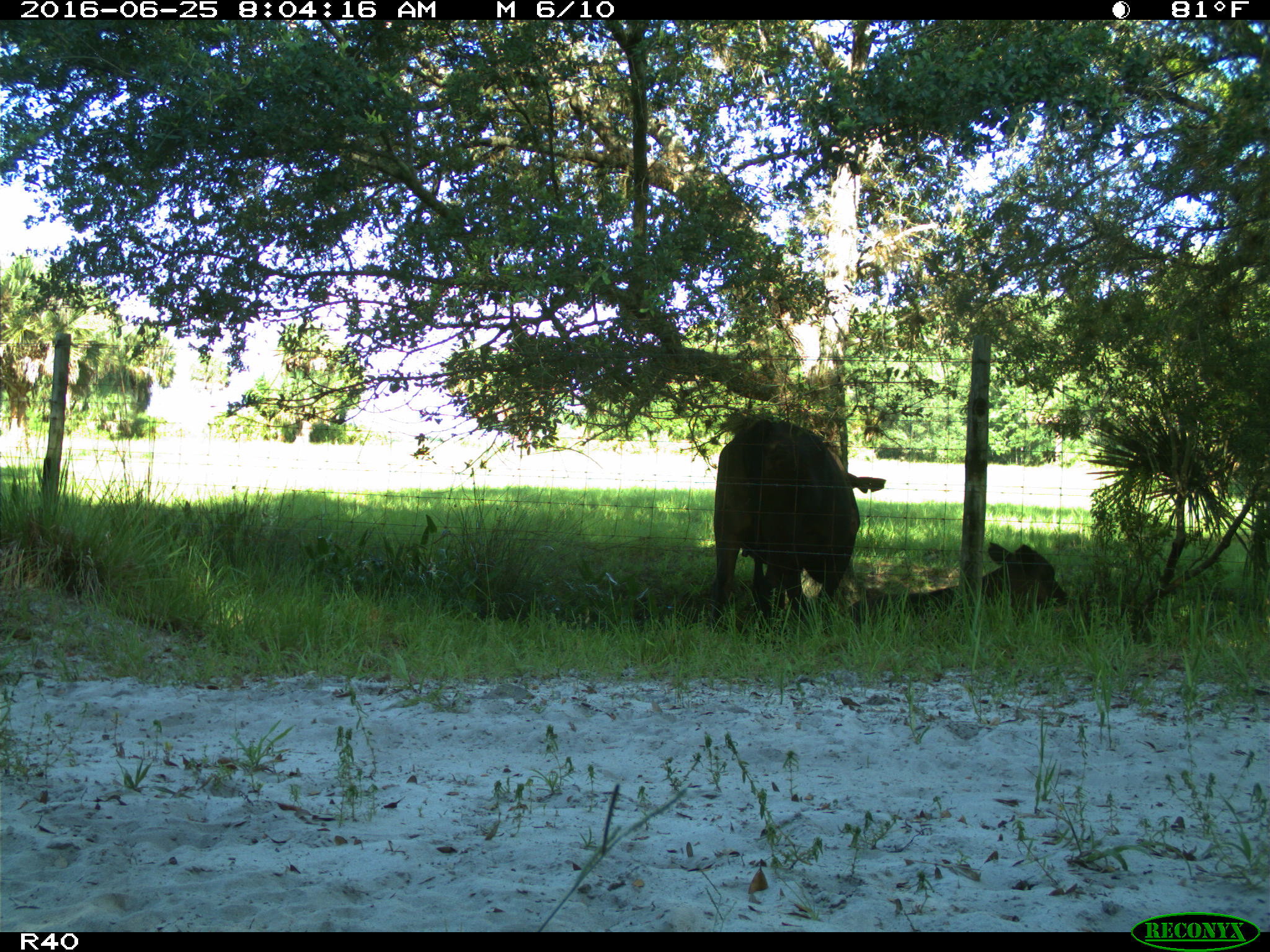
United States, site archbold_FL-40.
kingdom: Animalia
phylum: Chordata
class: Mammalia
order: Artiodactyla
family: Bovidae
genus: Bos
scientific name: Bos taurus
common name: domestic cow